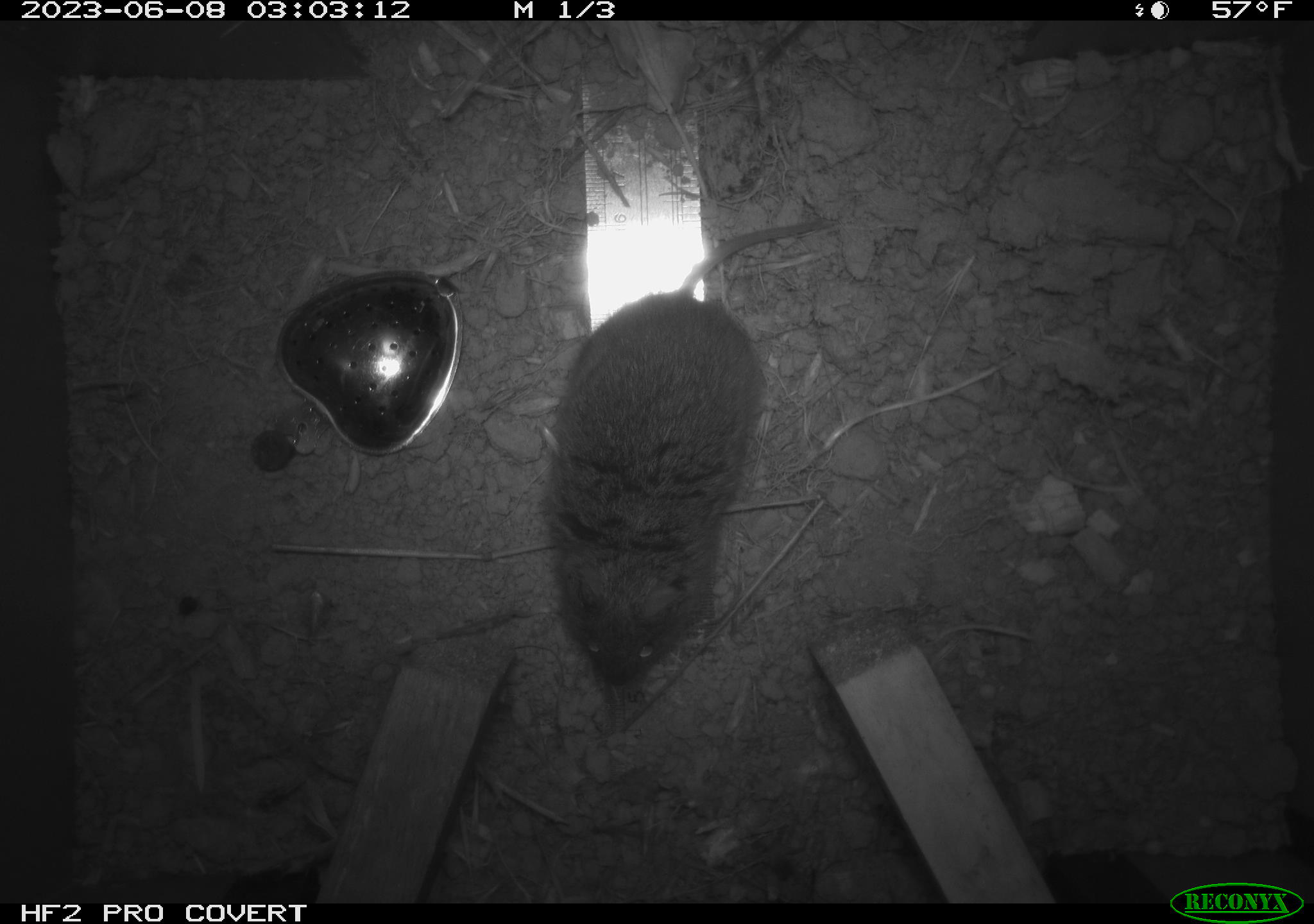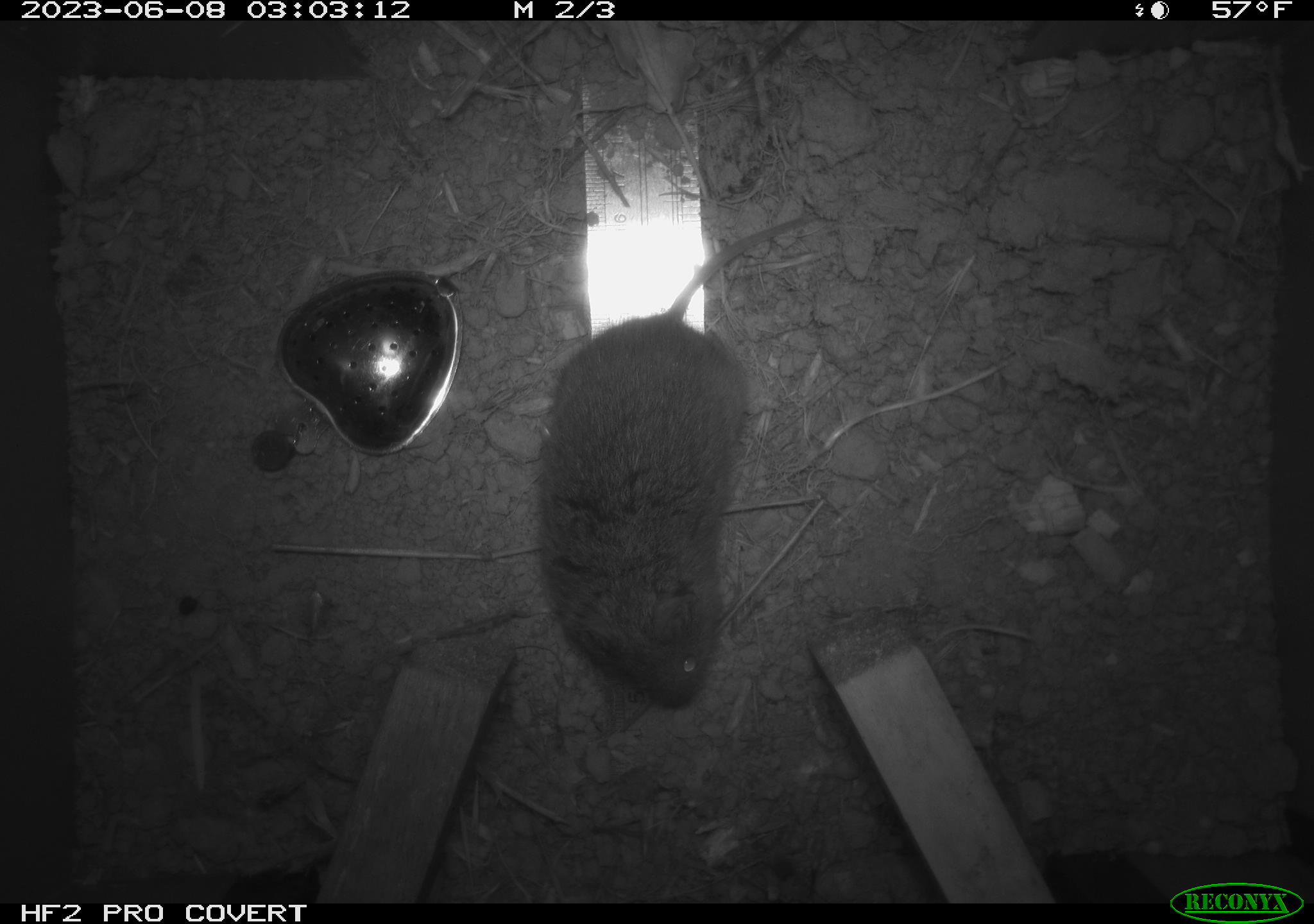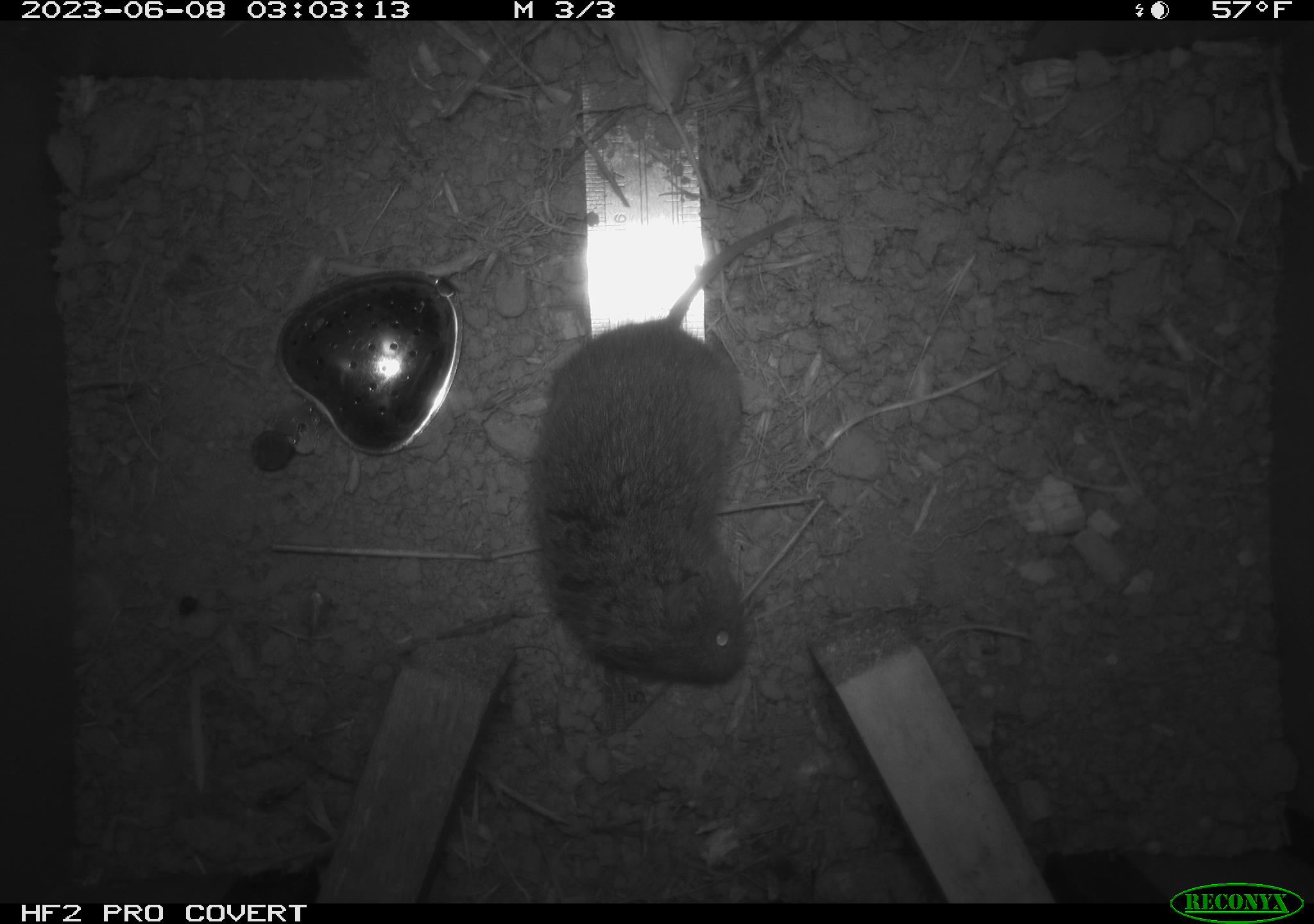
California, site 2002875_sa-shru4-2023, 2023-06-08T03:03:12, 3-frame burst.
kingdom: Animalia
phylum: Chordata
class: Mammalia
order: Rodentia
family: Cricetidae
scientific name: Arvicolinae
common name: voles, lemmings, and muskrats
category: arvicolinae subfamily